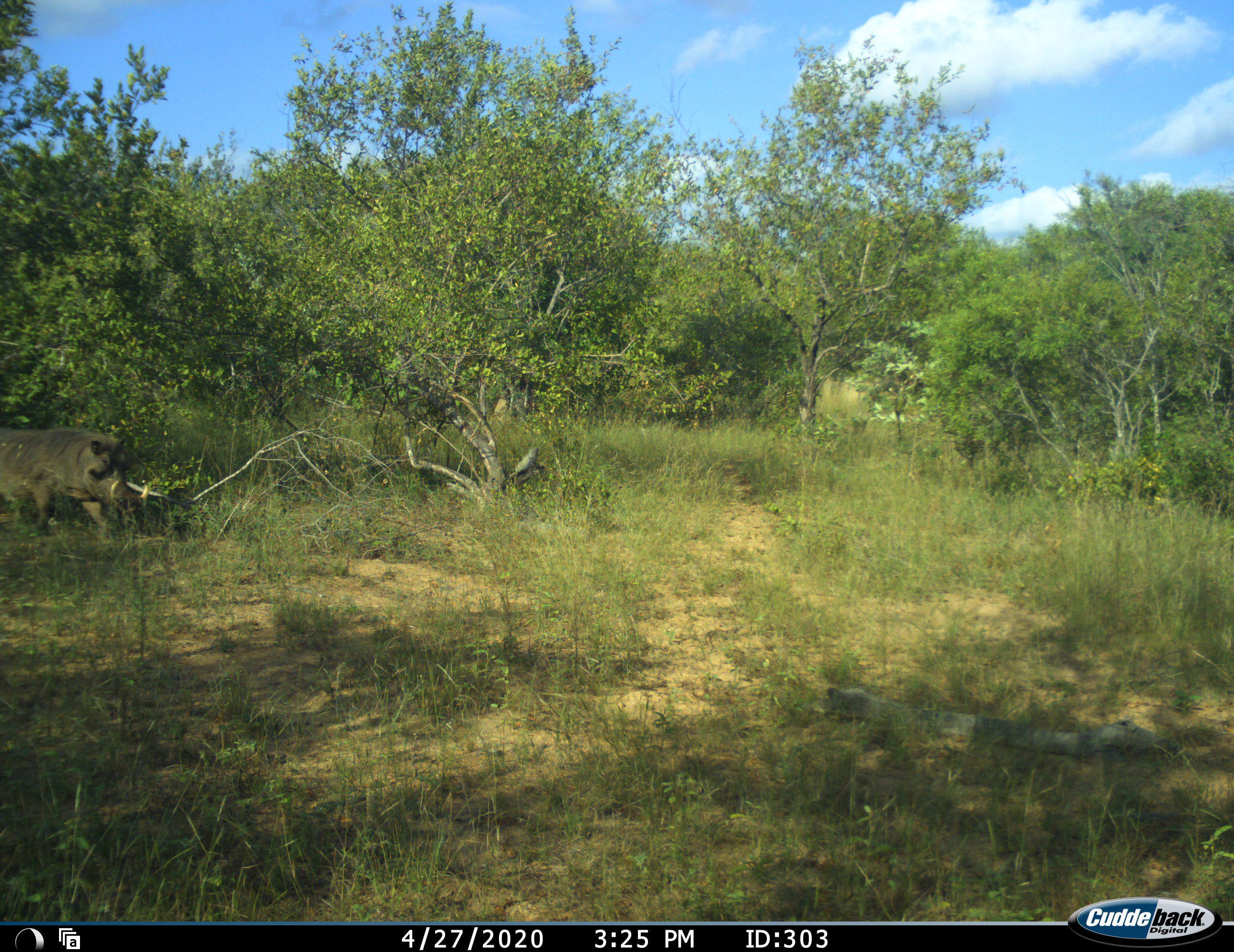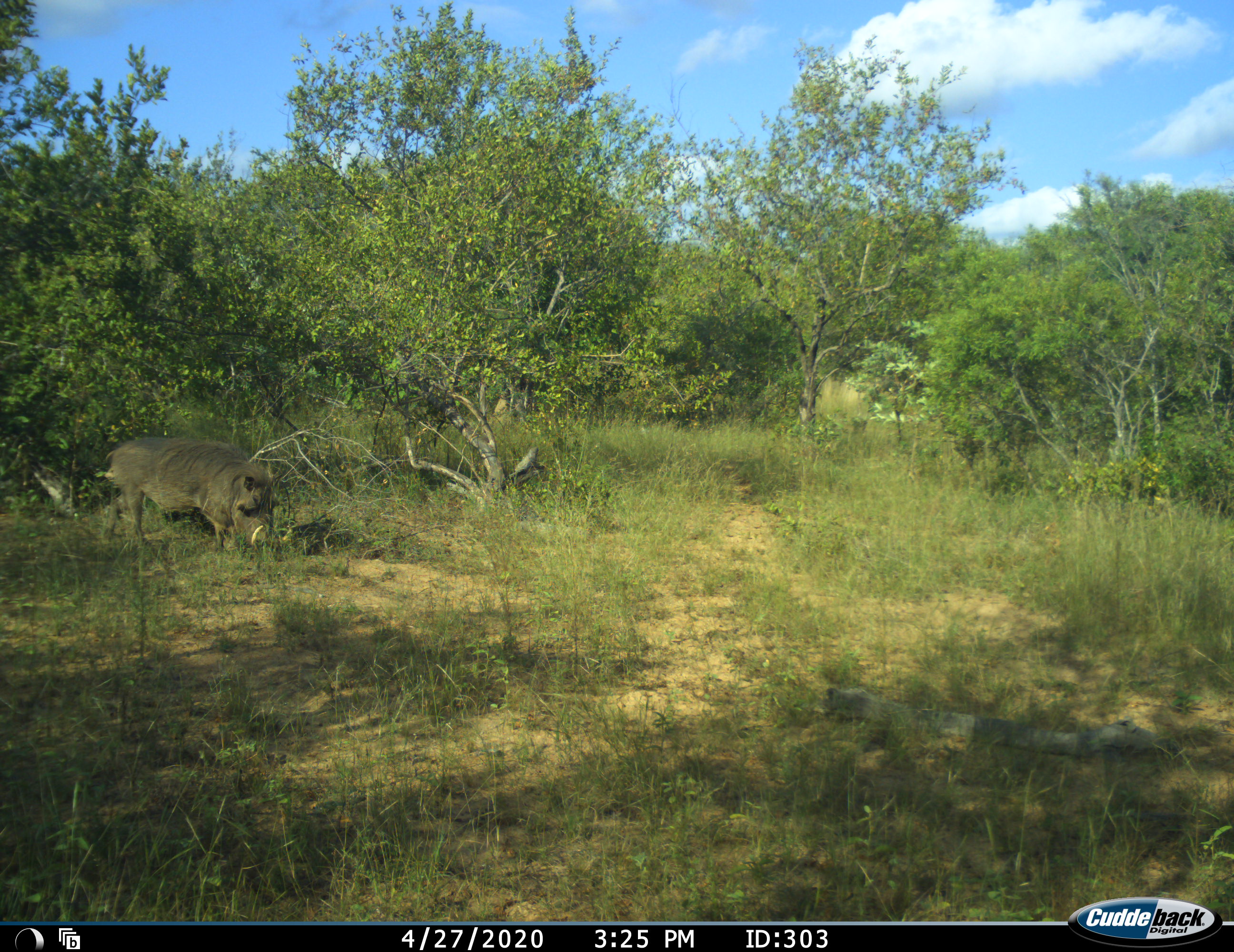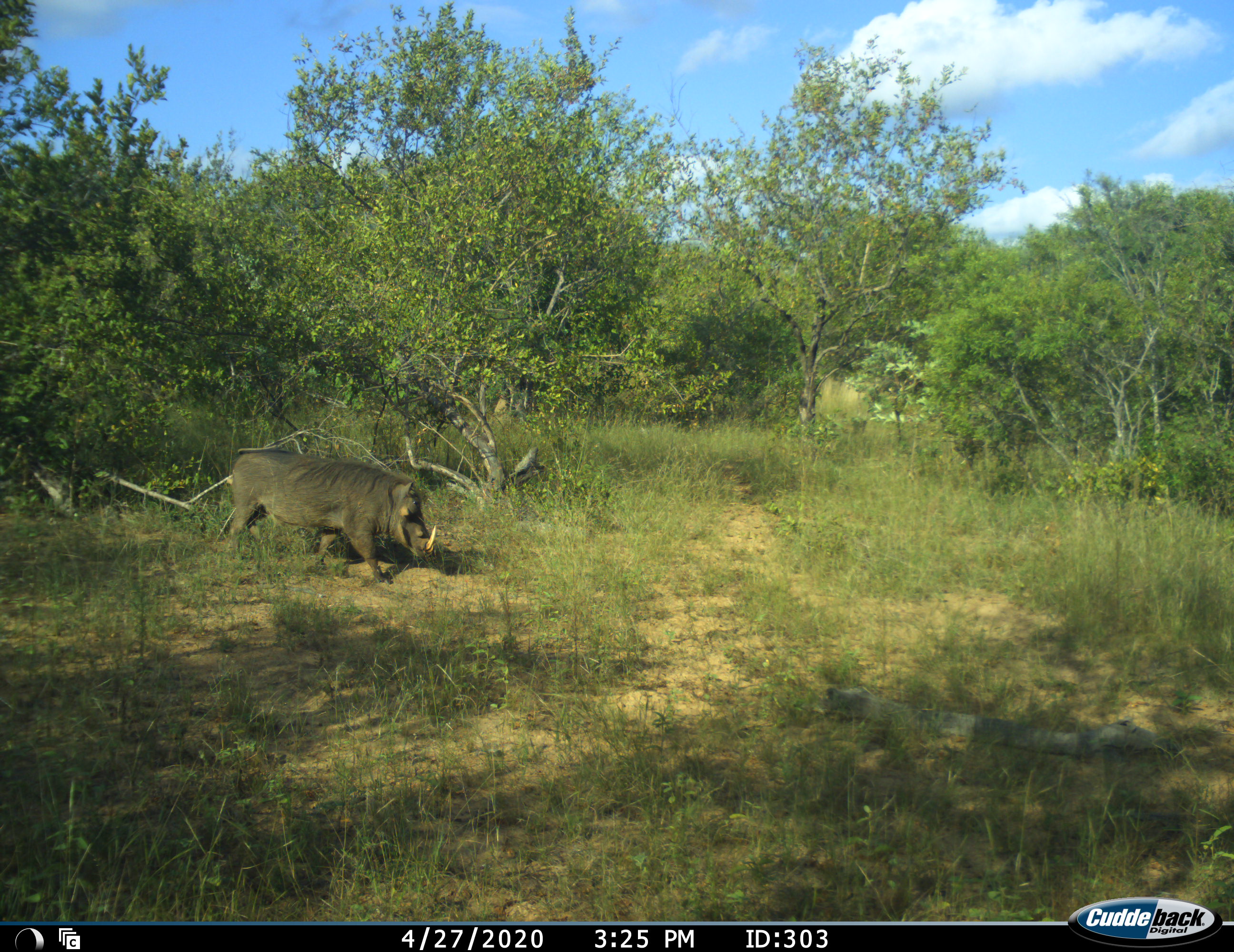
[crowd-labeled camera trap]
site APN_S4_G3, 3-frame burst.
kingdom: Animalia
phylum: Chordata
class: Mammalia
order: Artiodactyla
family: Suidae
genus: Phacochoerus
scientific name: Phacochoerus africanus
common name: warthog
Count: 1.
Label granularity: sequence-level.